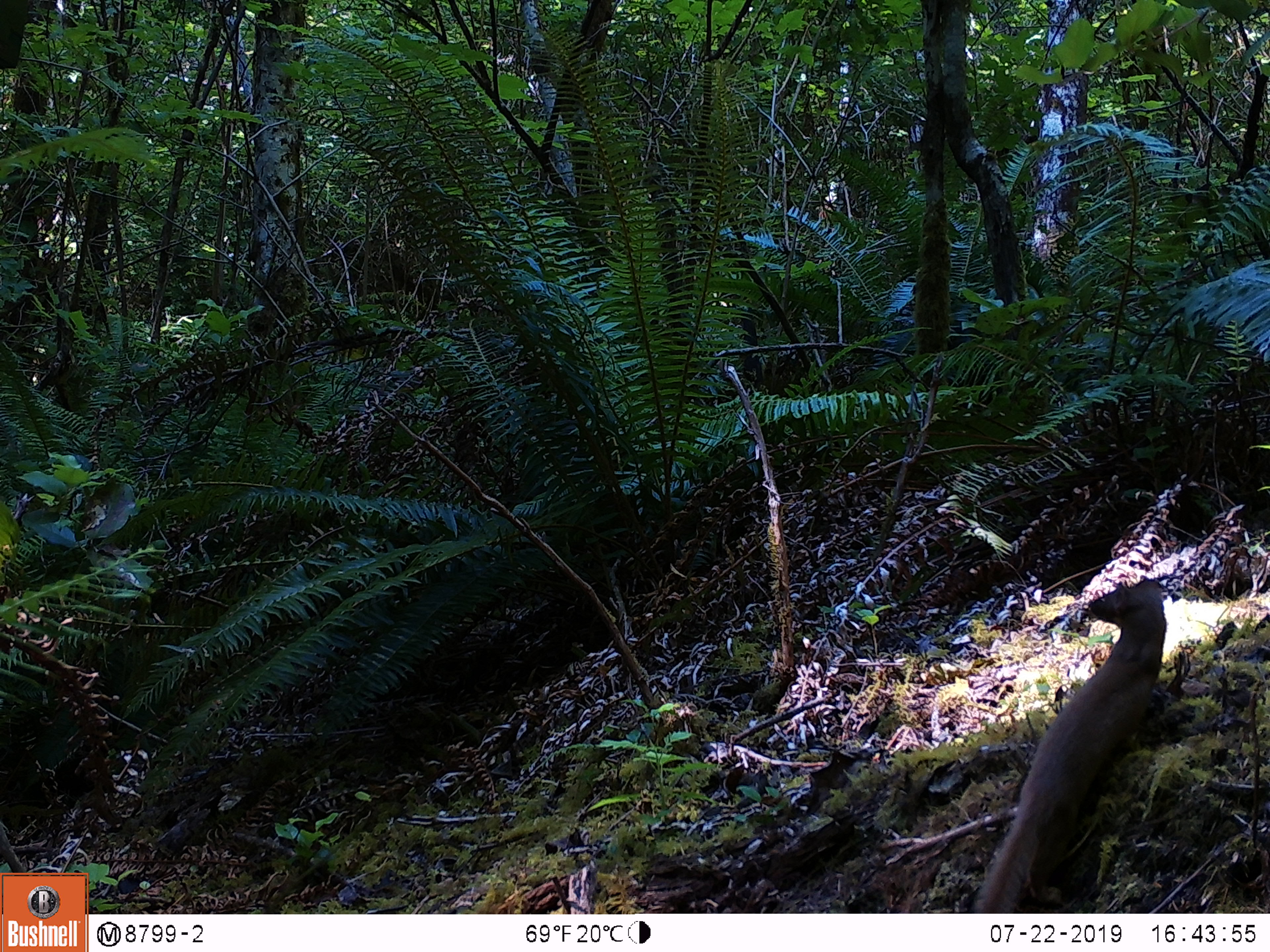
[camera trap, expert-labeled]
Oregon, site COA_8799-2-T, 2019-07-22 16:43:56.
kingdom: Animalia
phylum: Chordata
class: Mammalia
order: Carnivora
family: Mustelidae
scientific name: Mustelidae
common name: weasel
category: weasel family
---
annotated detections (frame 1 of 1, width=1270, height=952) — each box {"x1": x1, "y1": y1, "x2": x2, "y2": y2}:
weasel family: {"x1": 968, "y1": 579, "x2": 1170, "y2": 909}